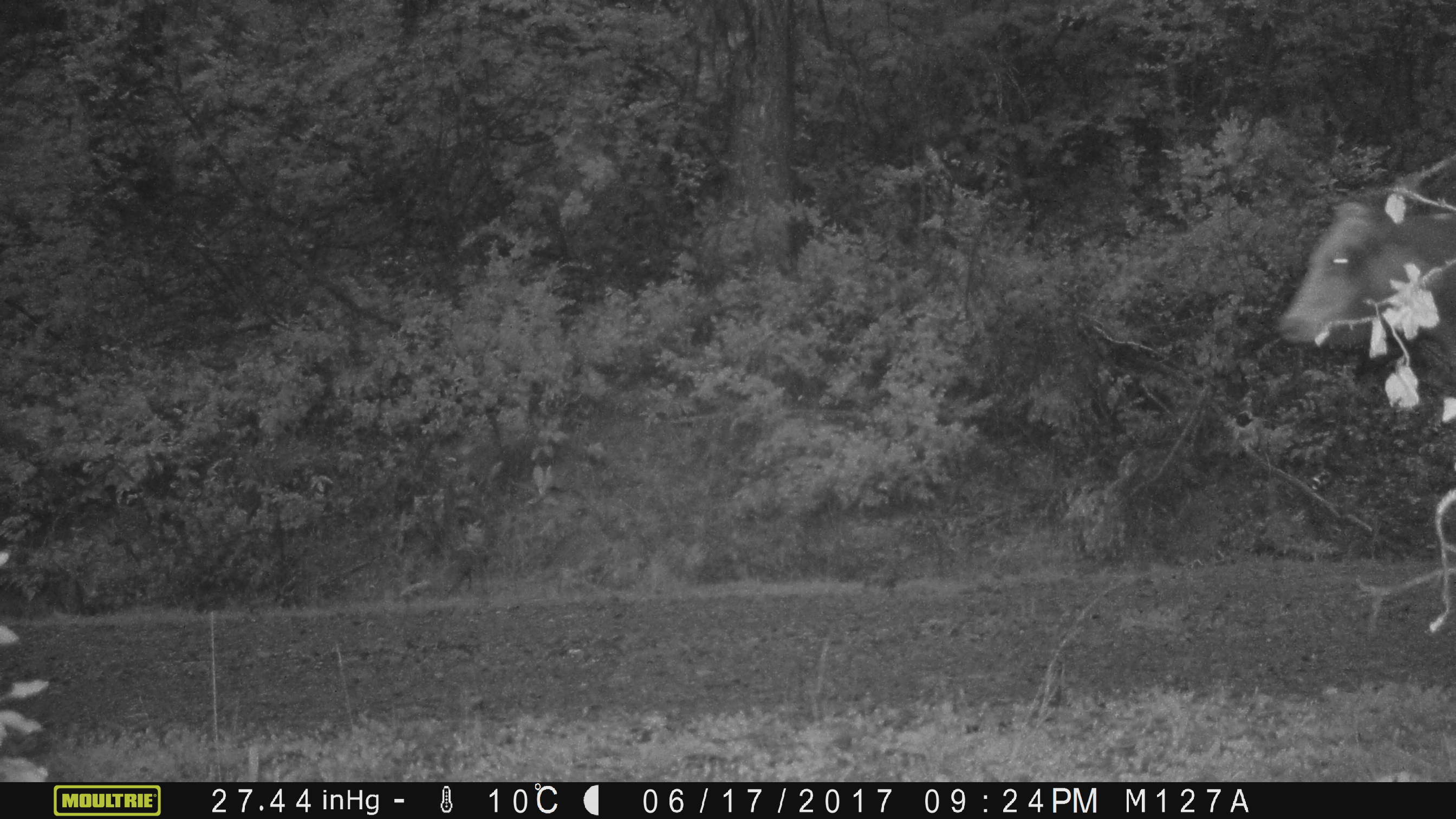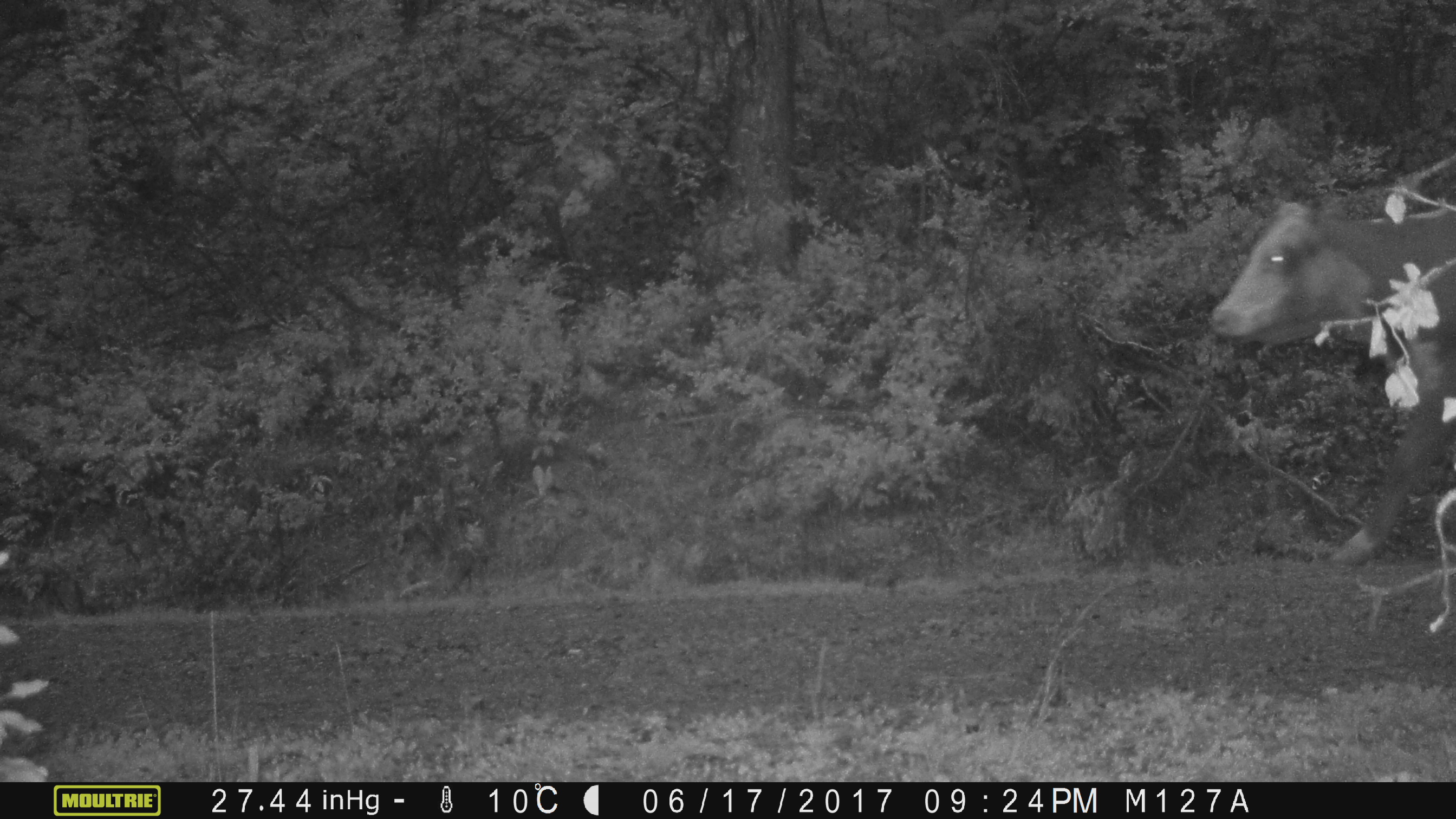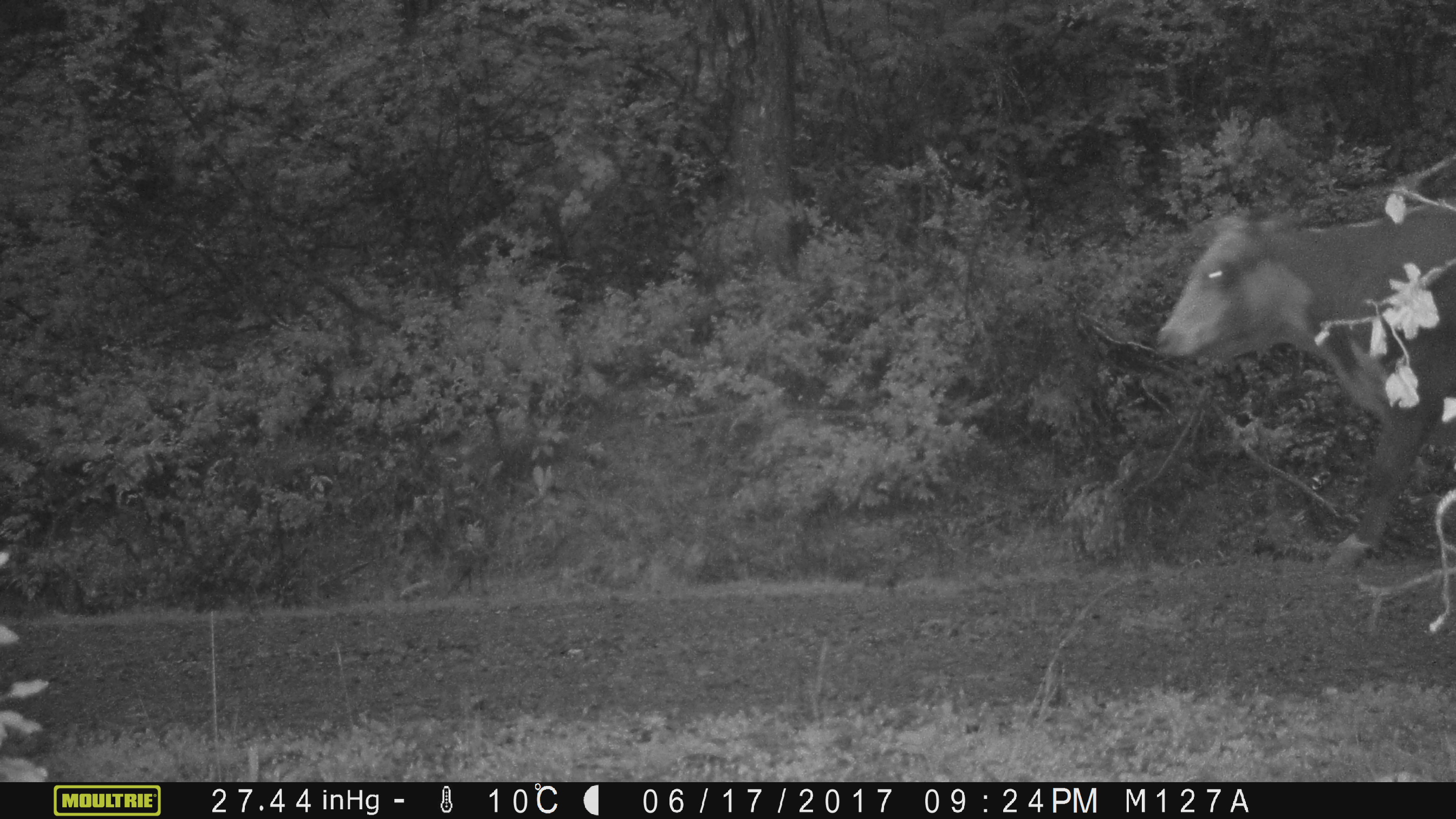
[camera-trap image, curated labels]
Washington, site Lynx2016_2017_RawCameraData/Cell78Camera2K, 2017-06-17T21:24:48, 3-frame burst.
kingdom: Animalia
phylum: Chordata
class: Mammalia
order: Artiodactyla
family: Bovidae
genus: Bos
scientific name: Bos taurus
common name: domestic cattle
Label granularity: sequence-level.